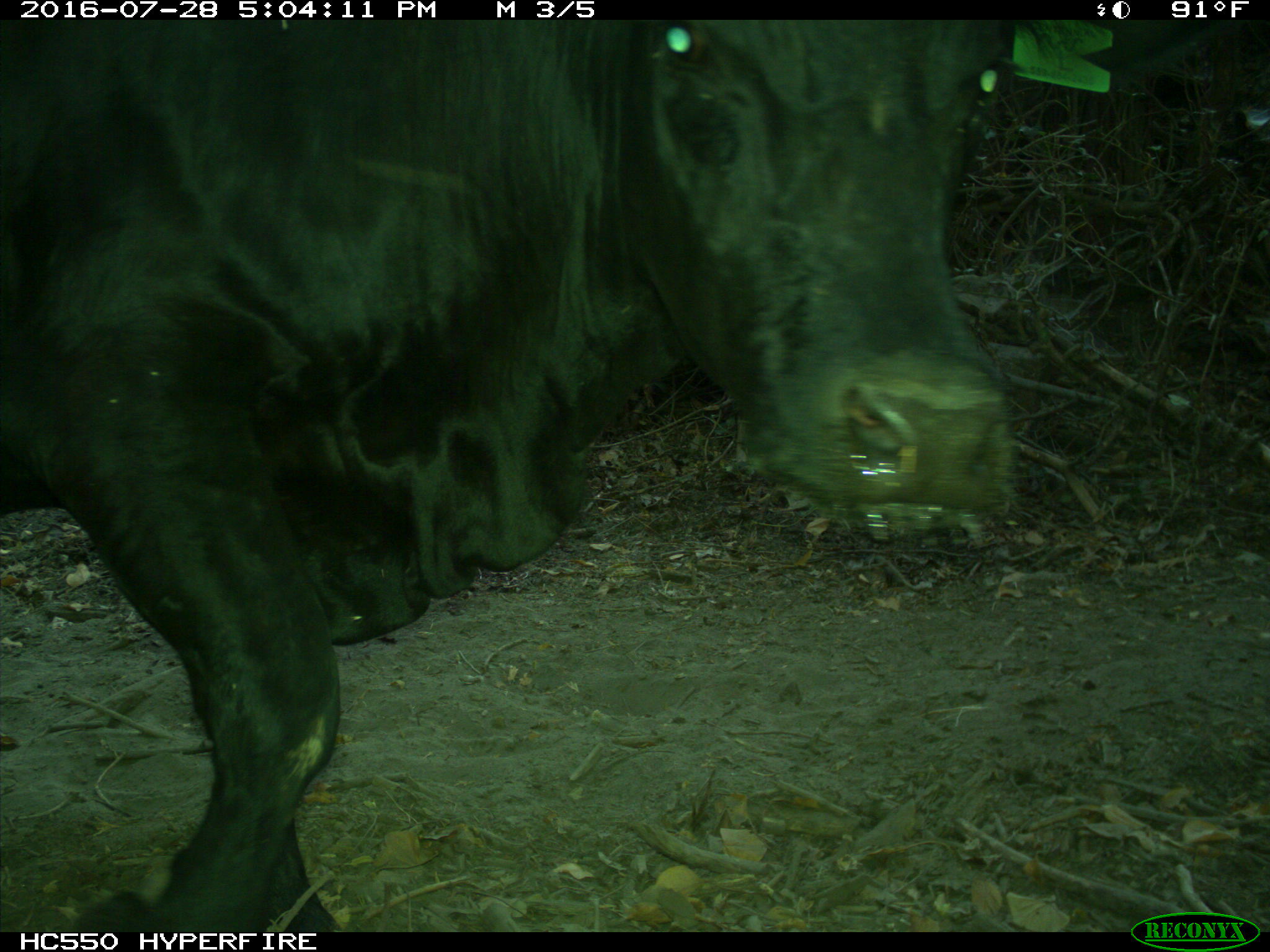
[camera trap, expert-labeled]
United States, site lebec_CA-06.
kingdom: Animalia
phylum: Chordata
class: Mammalia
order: Artiodactyla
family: Bovidae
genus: Bos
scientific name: Bos taurus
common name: domestic cow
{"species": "Bos taurus (domestic cow)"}